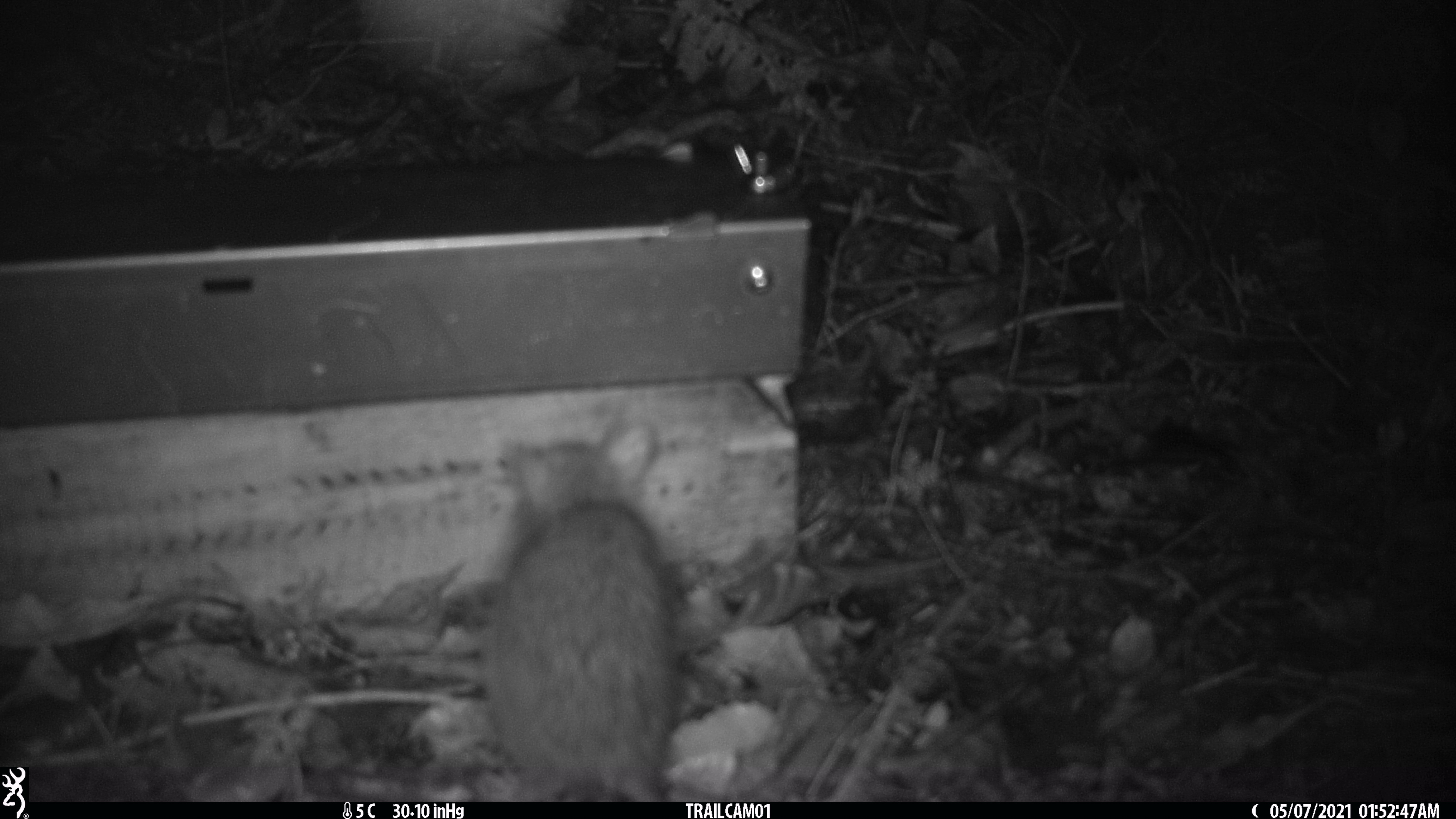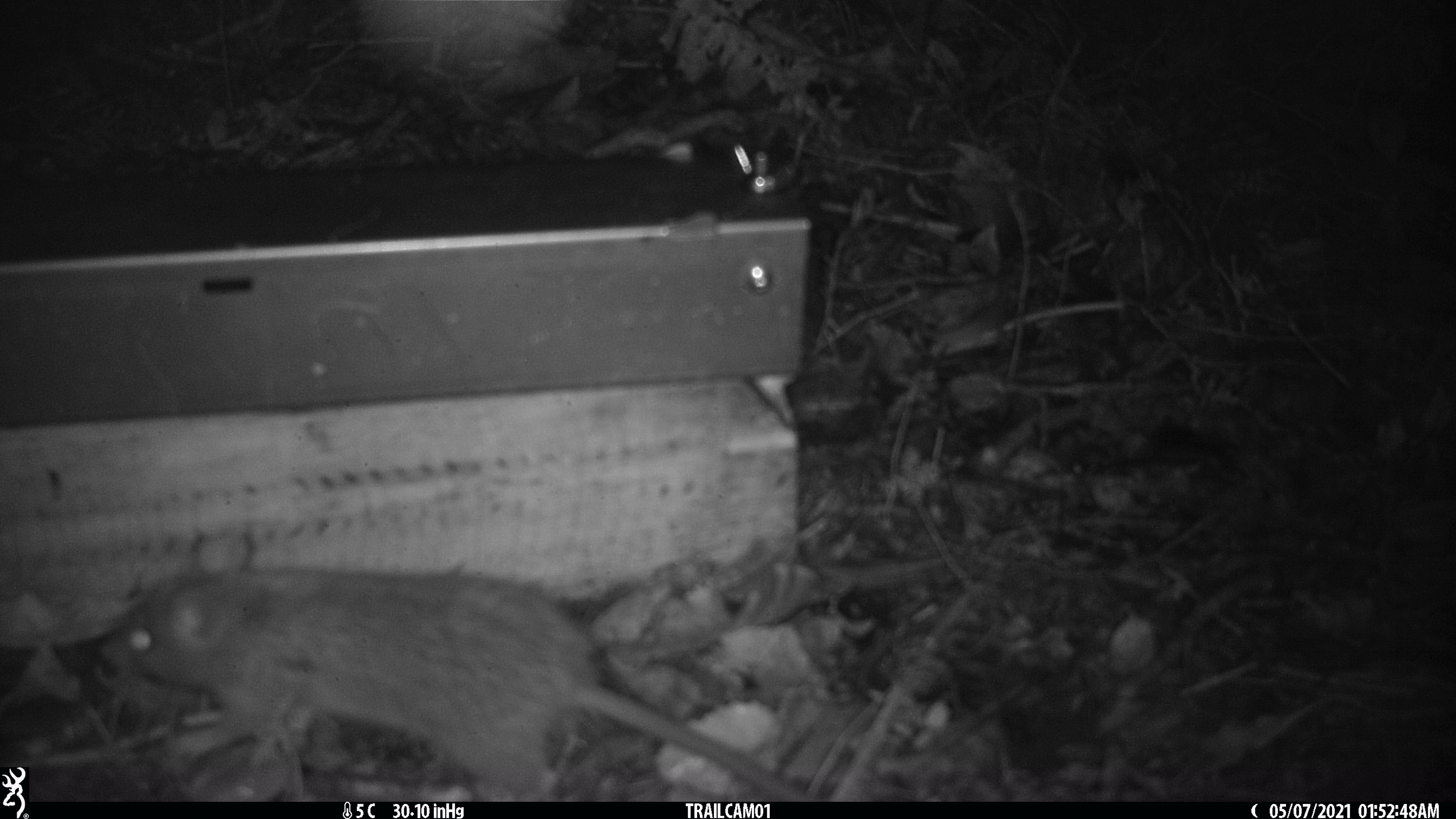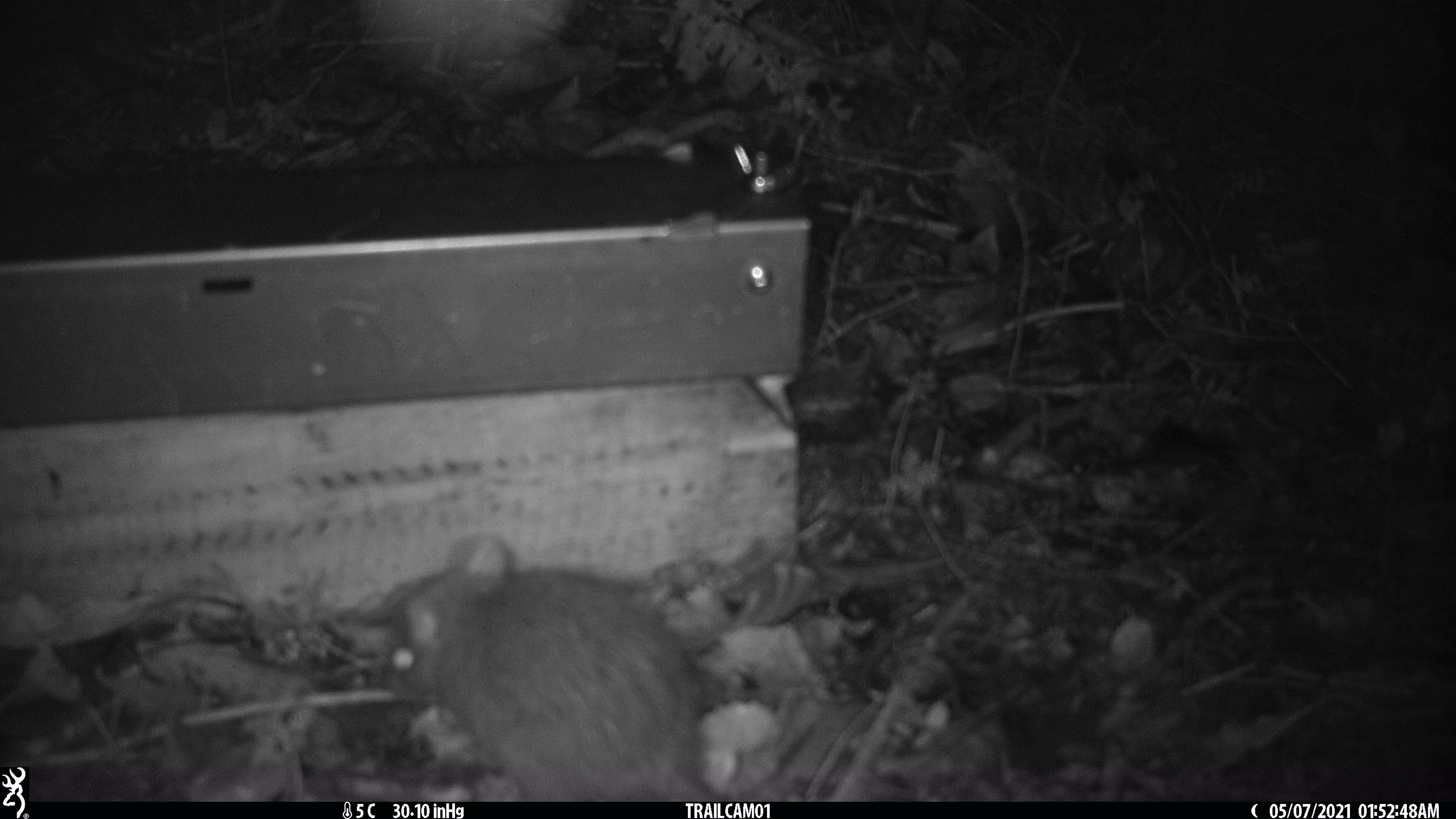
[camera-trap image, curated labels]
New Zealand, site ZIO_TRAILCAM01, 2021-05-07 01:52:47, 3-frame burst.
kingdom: Animalia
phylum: Chordata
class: Mammalia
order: Rodentia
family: Muridae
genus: Rattus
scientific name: Rattus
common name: rat